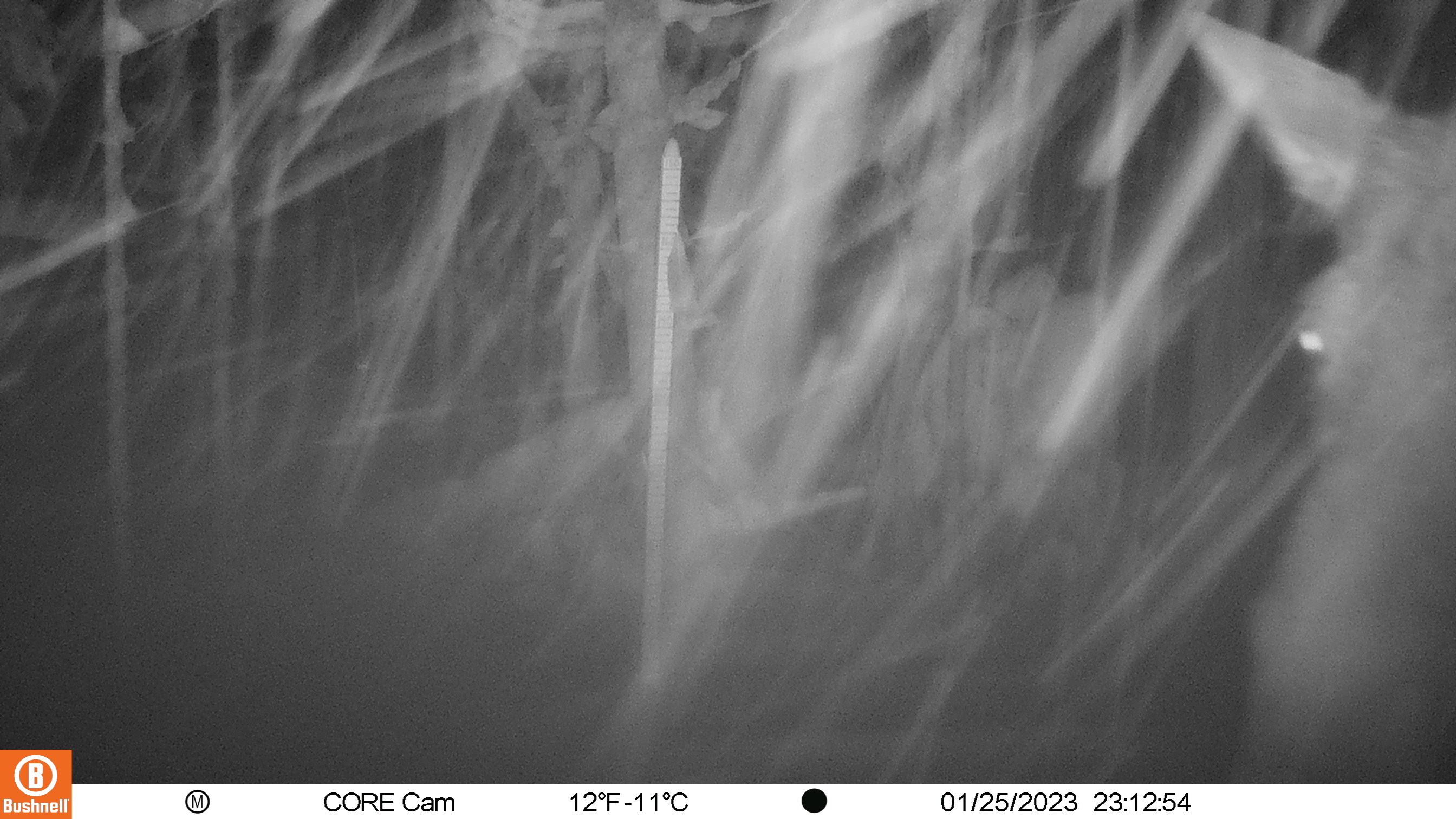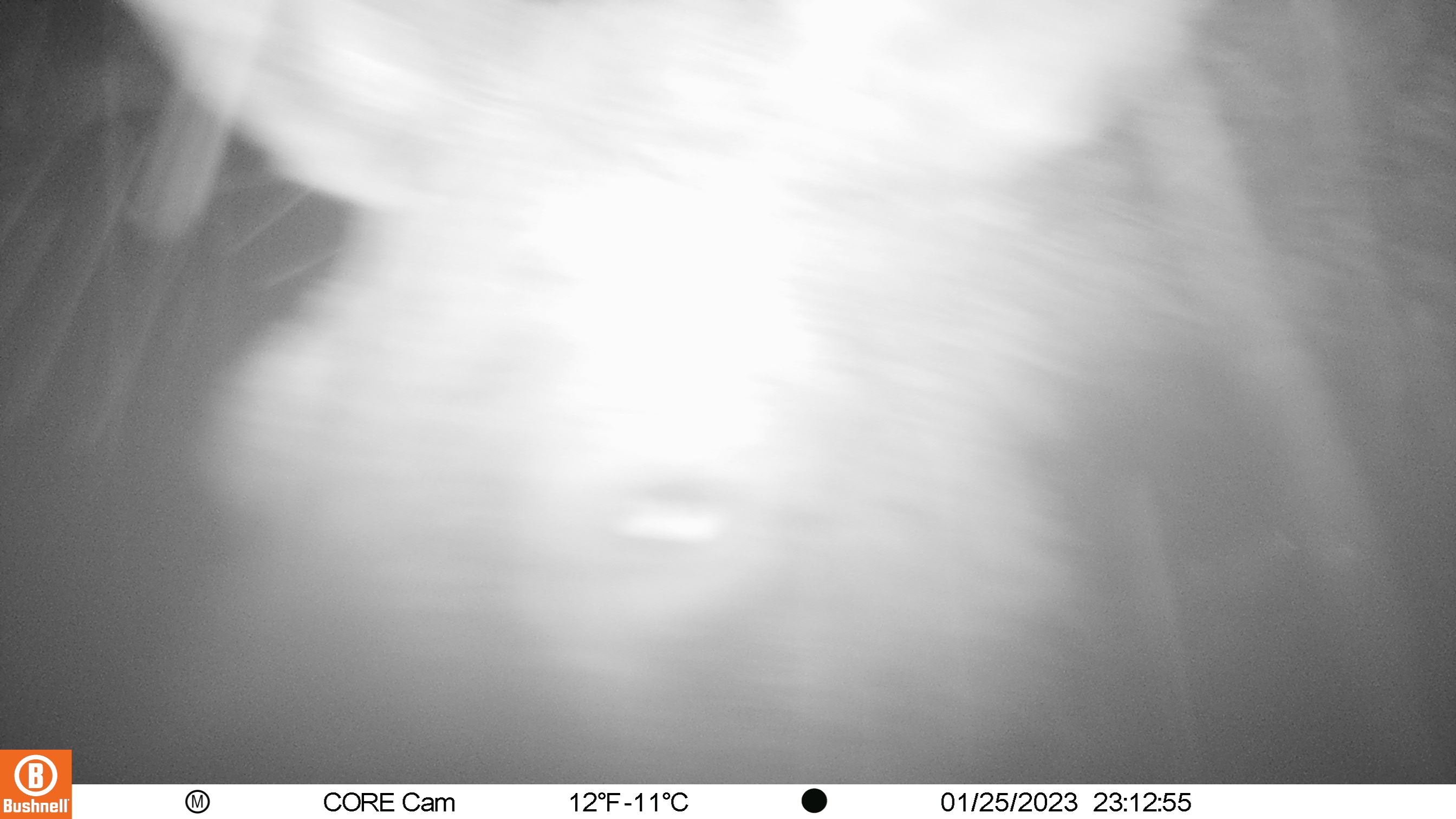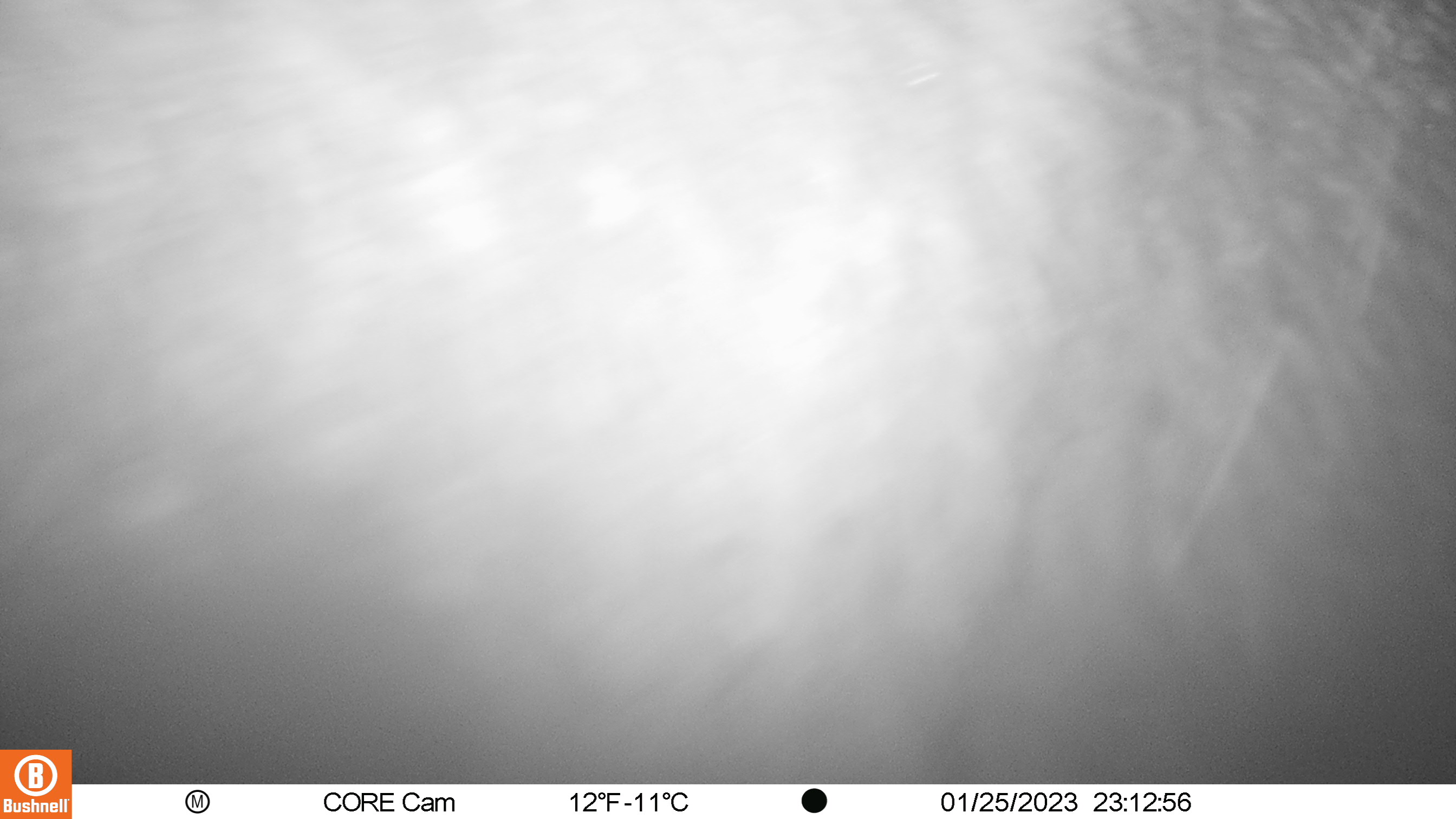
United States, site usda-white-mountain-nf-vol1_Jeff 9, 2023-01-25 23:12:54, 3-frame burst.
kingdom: Animalia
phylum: Chordata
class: Mammalia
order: Artiodactyla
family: Cervidae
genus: Odocoileus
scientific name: Odocoileus virginianus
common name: white-tailed deer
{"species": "white-tailed deer (Odocoileus virginianus)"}